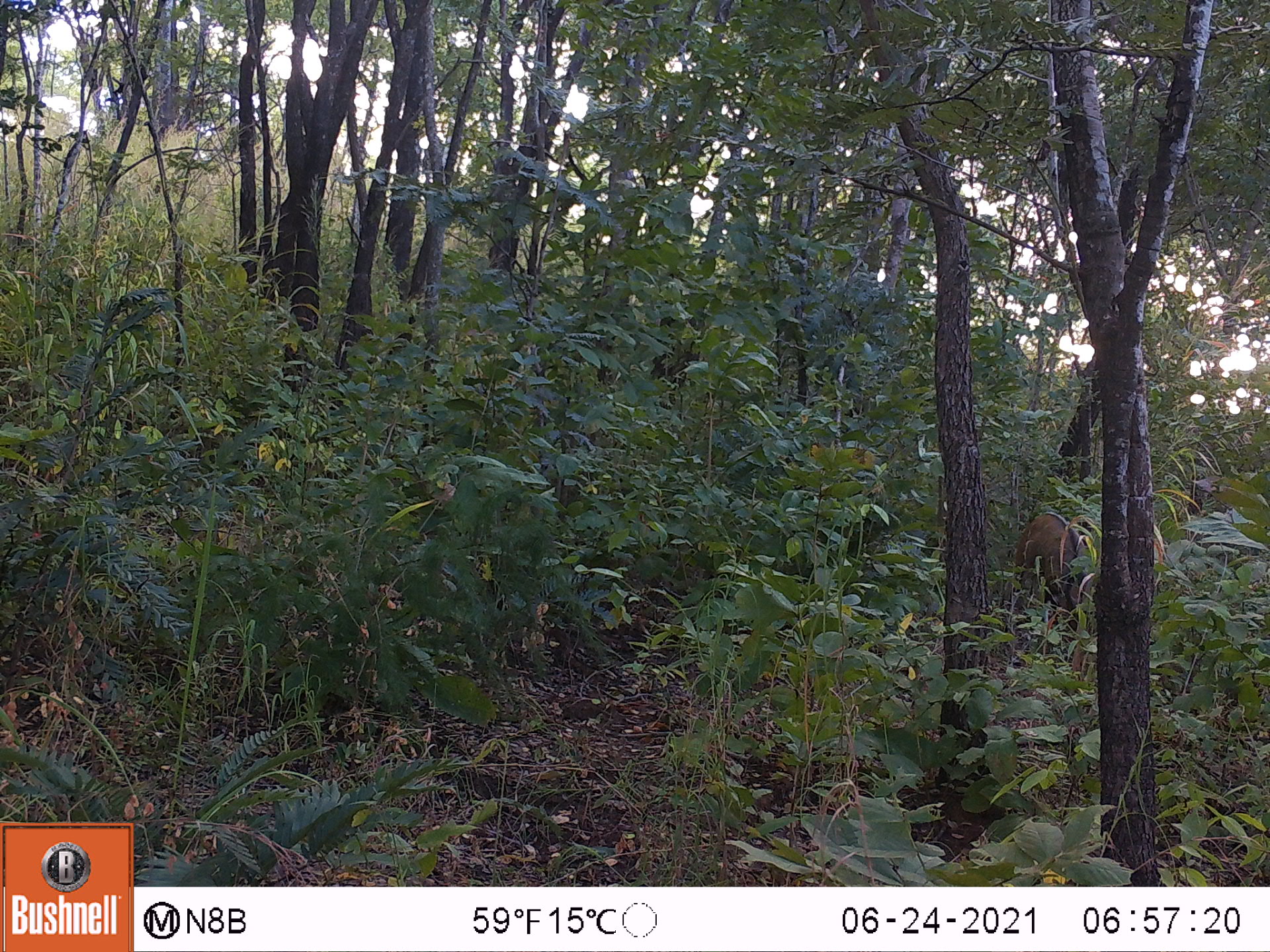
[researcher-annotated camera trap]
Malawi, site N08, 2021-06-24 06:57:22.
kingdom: Animalia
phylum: Chordata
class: Mammalia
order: Artiodactyla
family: Suidae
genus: Potamochoerus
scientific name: Potamochoerus larvatus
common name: bushpig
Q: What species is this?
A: Bushpig (Potamochoerus larvatus).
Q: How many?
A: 1.